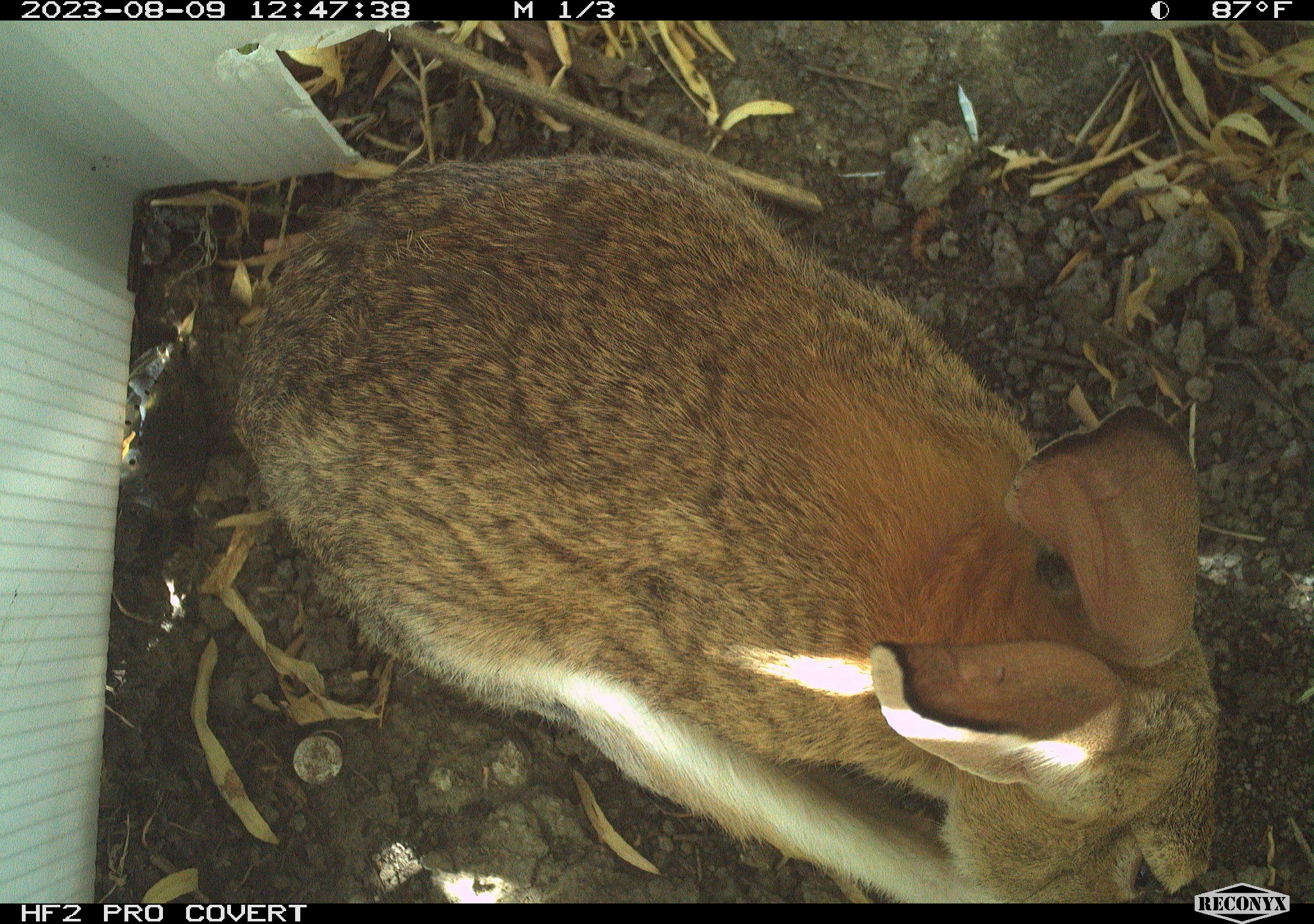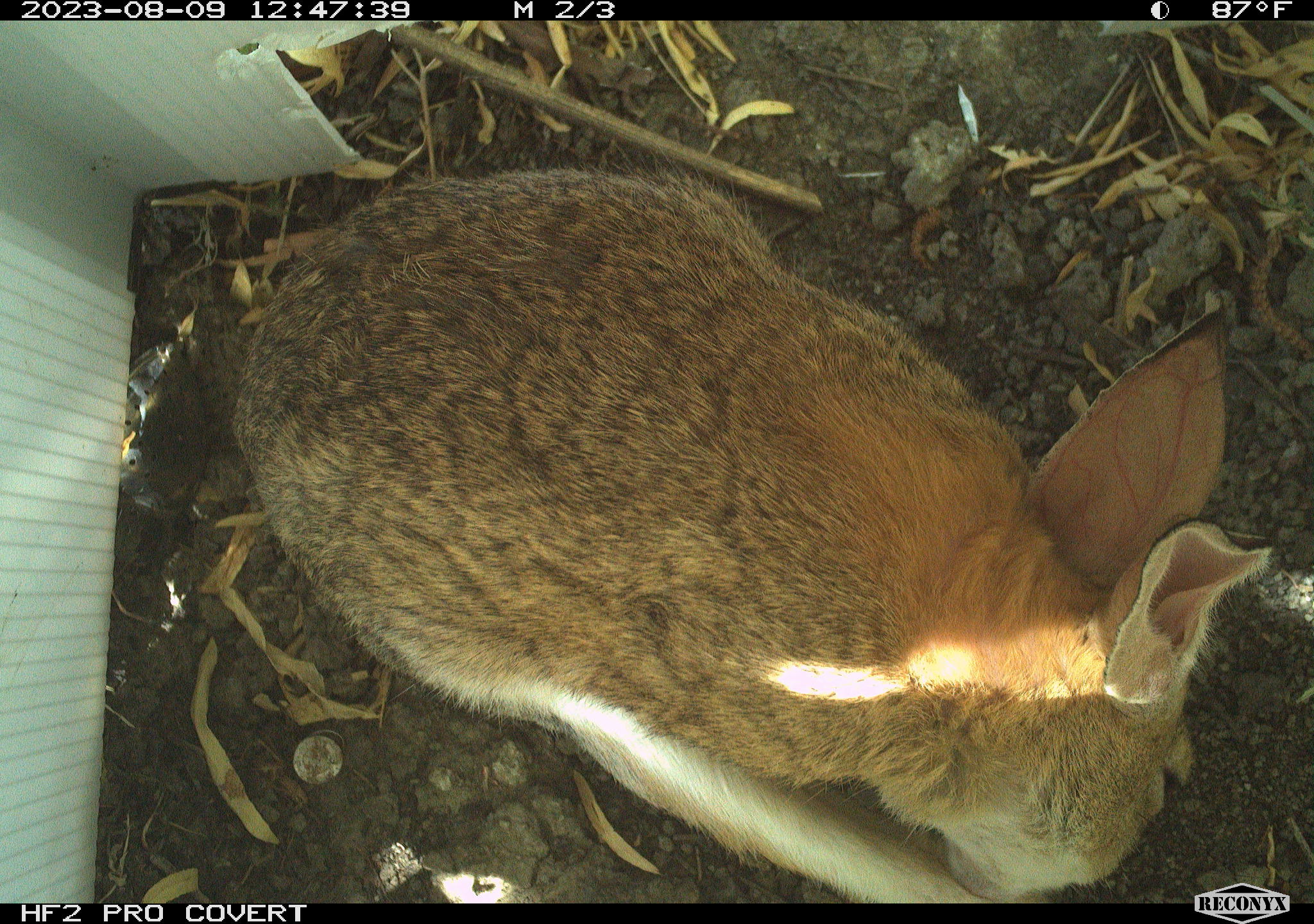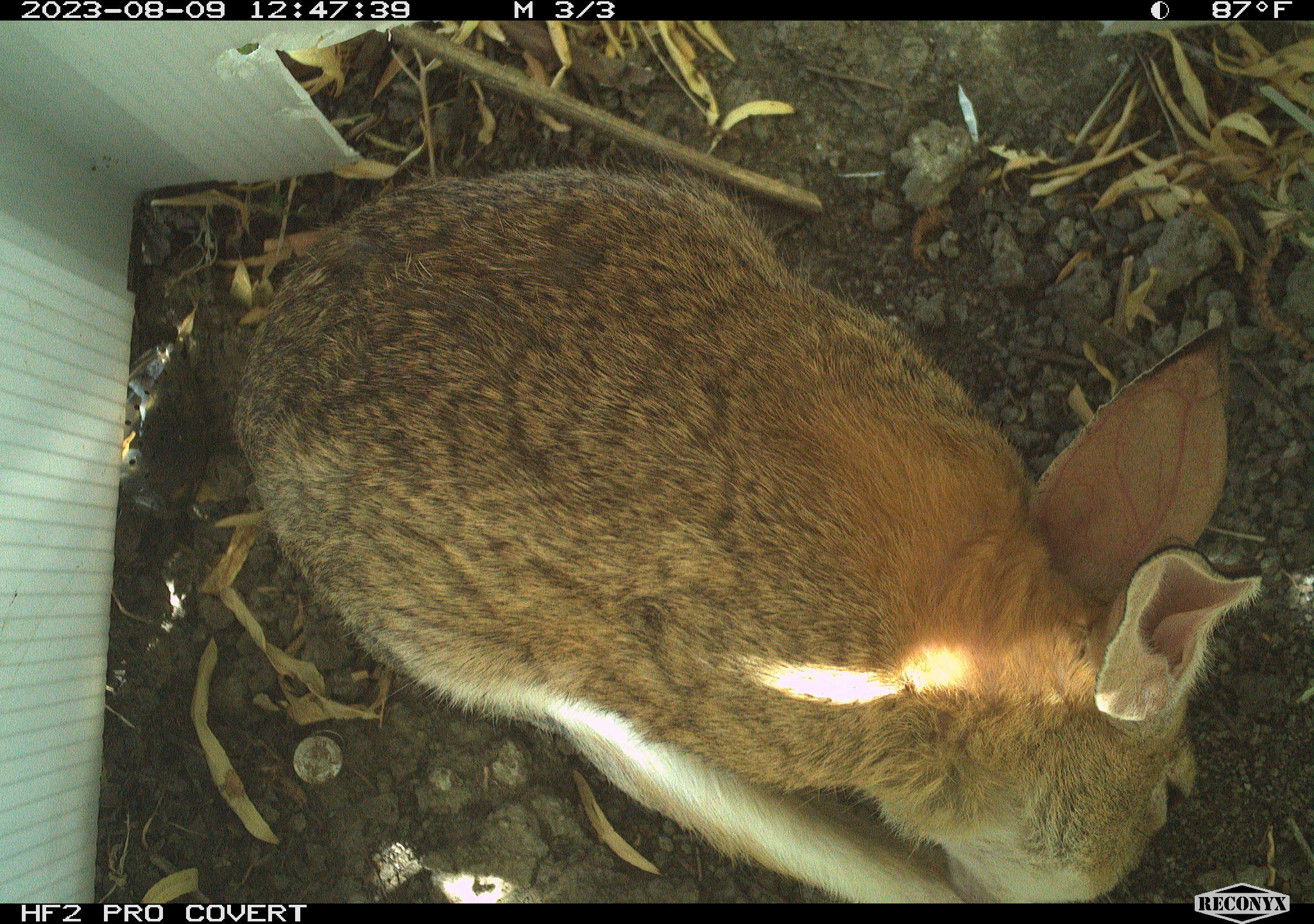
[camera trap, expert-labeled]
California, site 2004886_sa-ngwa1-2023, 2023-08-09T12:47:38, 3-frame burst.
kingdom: Animalia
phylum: Chordata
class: Mammalia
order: Lagomorpha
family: Leporidae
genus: Sylvilagus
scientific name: Sylvilagus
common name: cottontail rabbits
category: sylvilagus species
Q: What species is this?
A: Sylvilagus species (cottontail rabbits) (Sylvilagus).